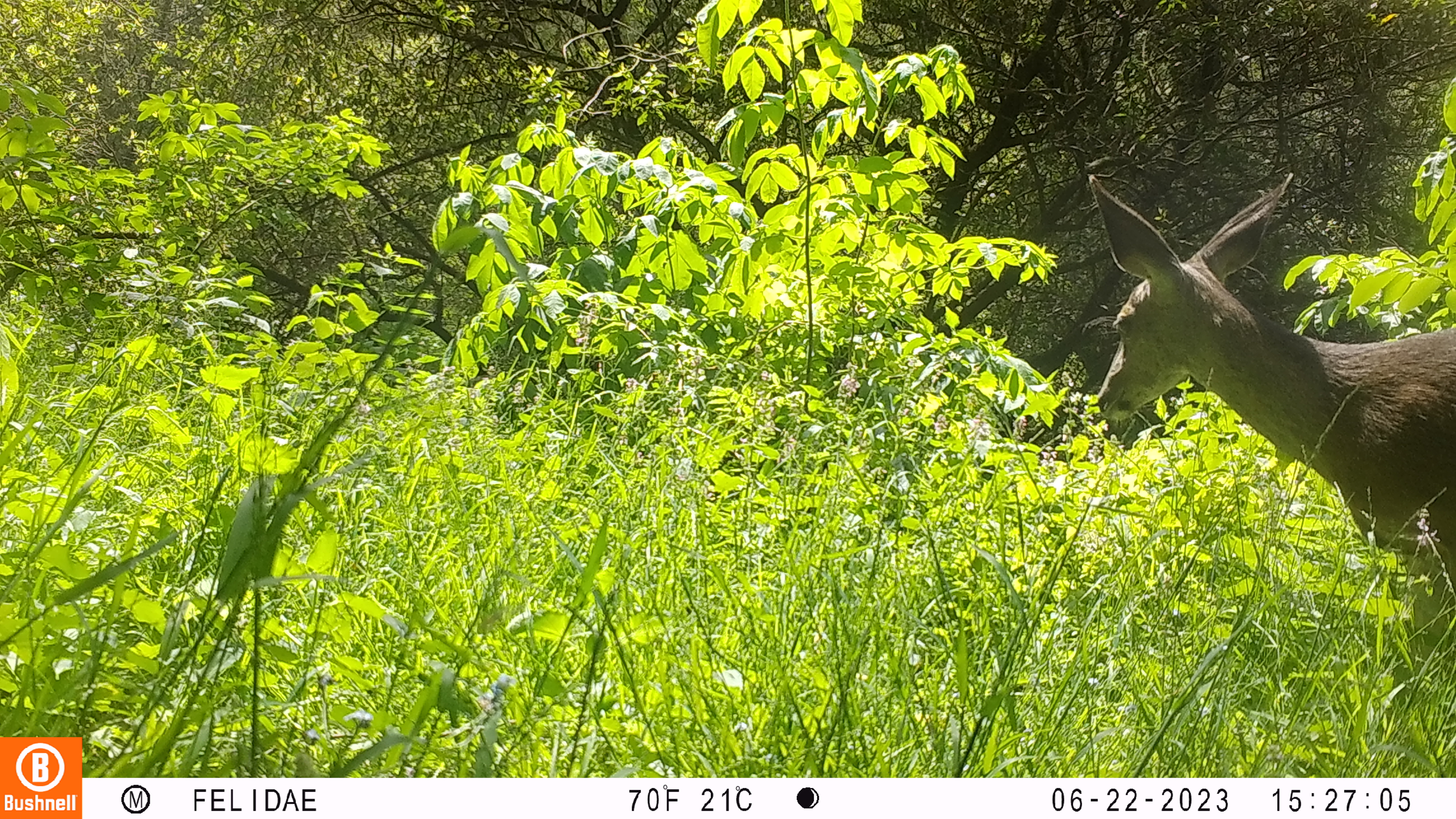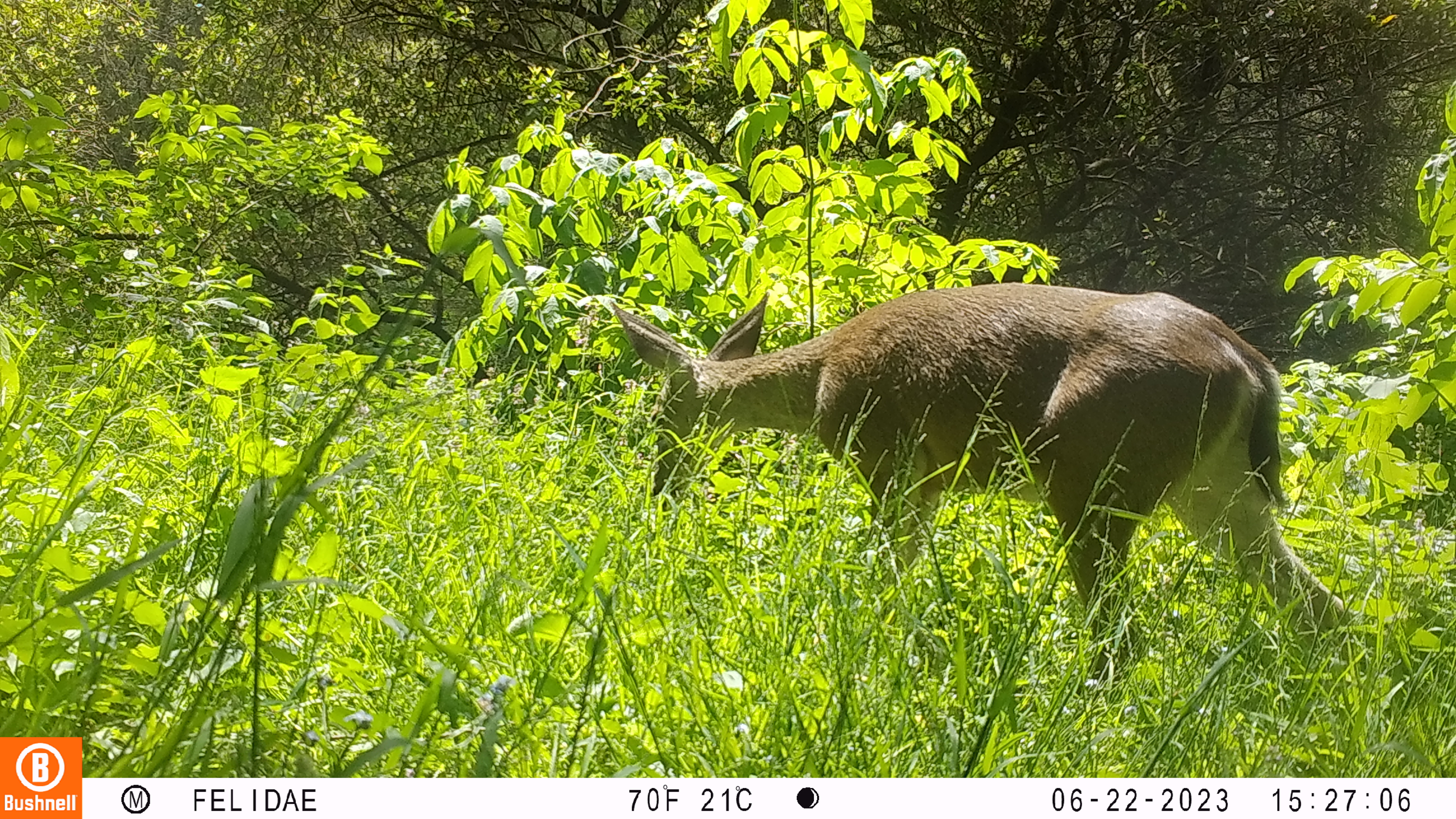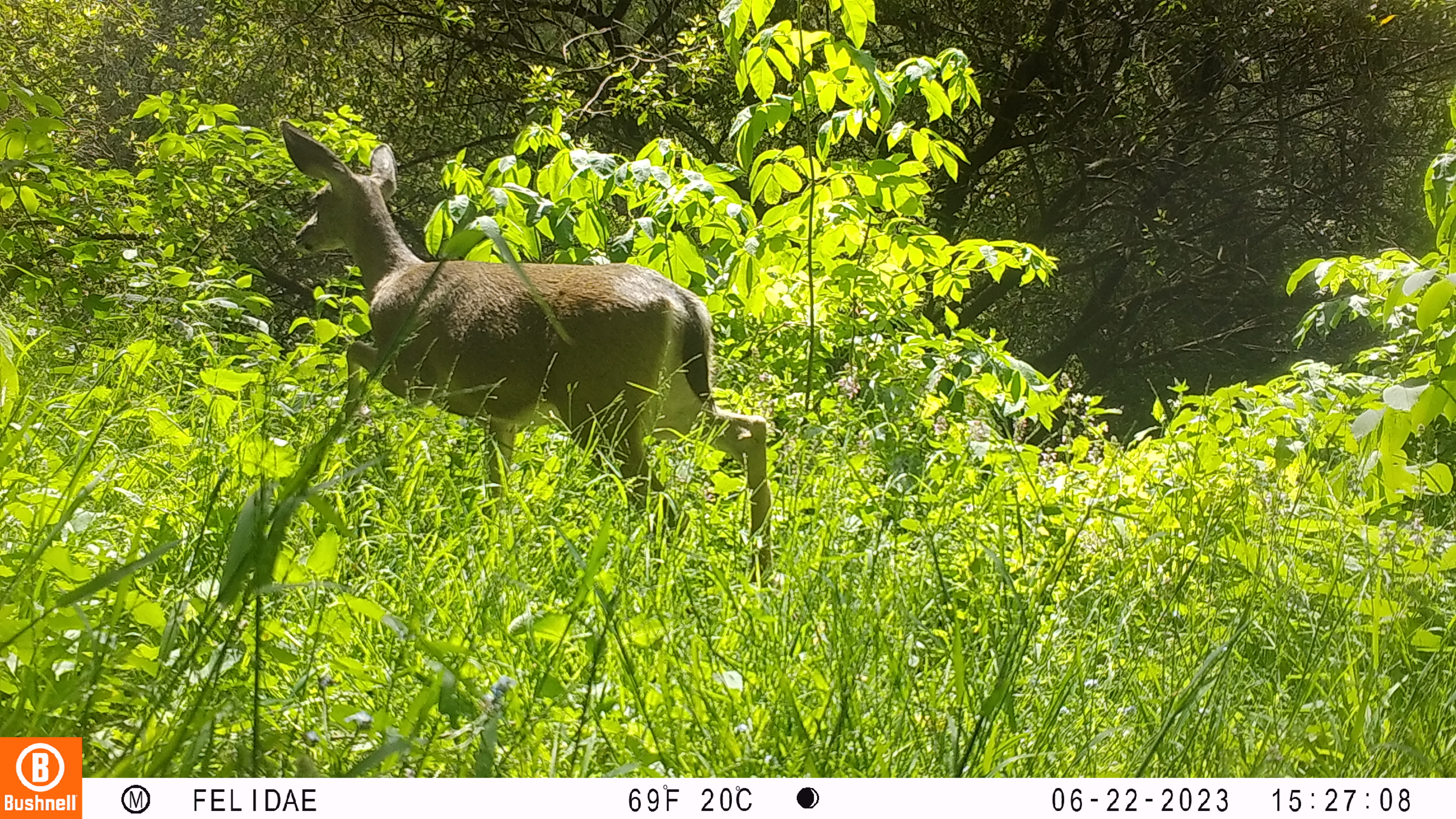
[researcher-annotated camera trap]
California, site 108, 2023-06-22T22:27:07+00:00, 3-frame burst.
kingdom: Animalia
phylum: Chordata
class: Mammalia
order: Artiodactyla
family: Cervidae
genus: Odocoileus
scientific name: Odocoileus hemionus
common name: mule deer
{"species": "mule deer (Odocoileus hemionus)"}